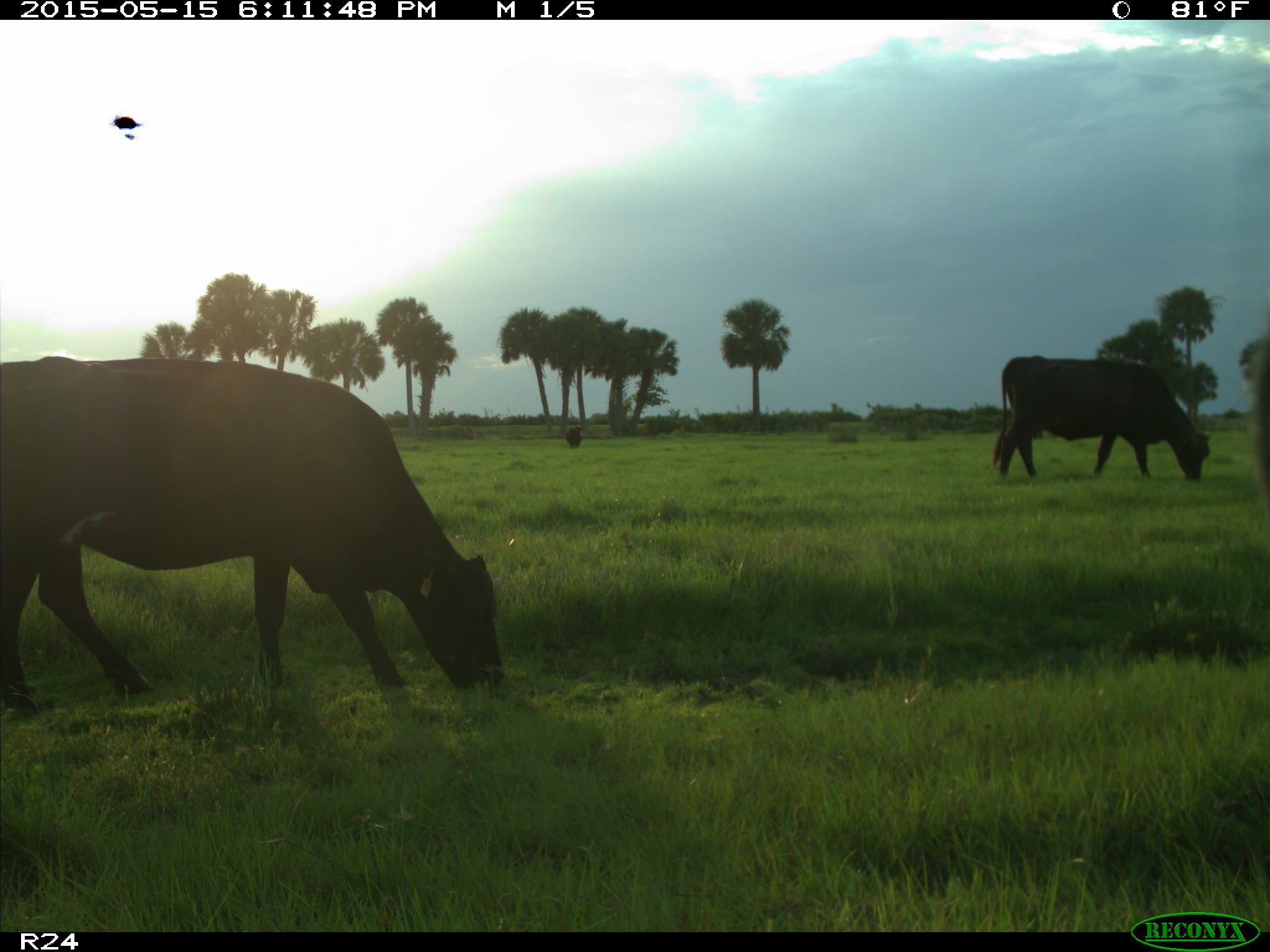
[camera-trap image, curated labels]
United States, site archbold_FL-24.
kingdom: Animalia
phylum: Chordata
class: Mammalia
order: Artiodactyla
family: Bovidae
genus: Bos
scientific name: Bos taurus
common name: domestic cow